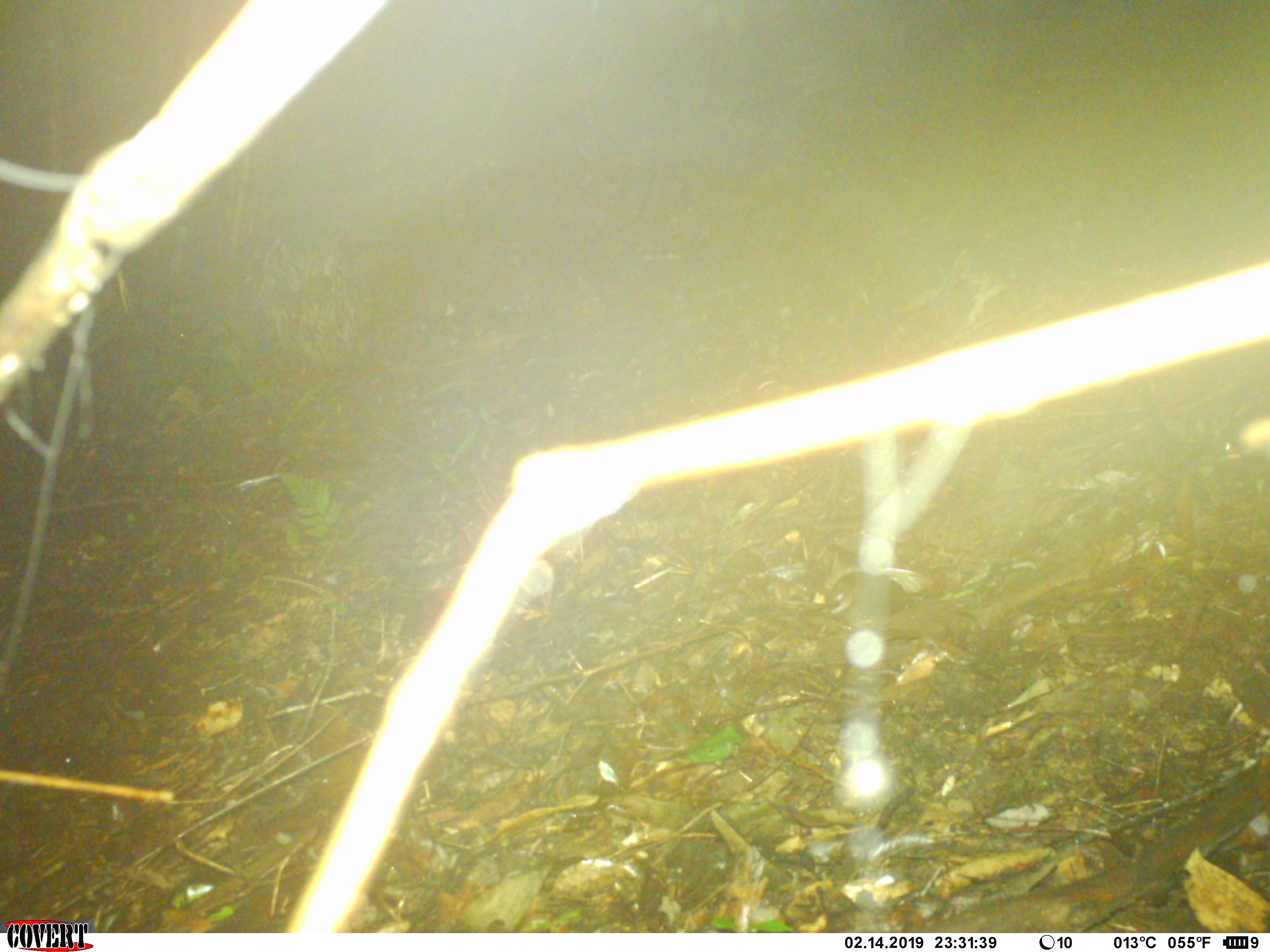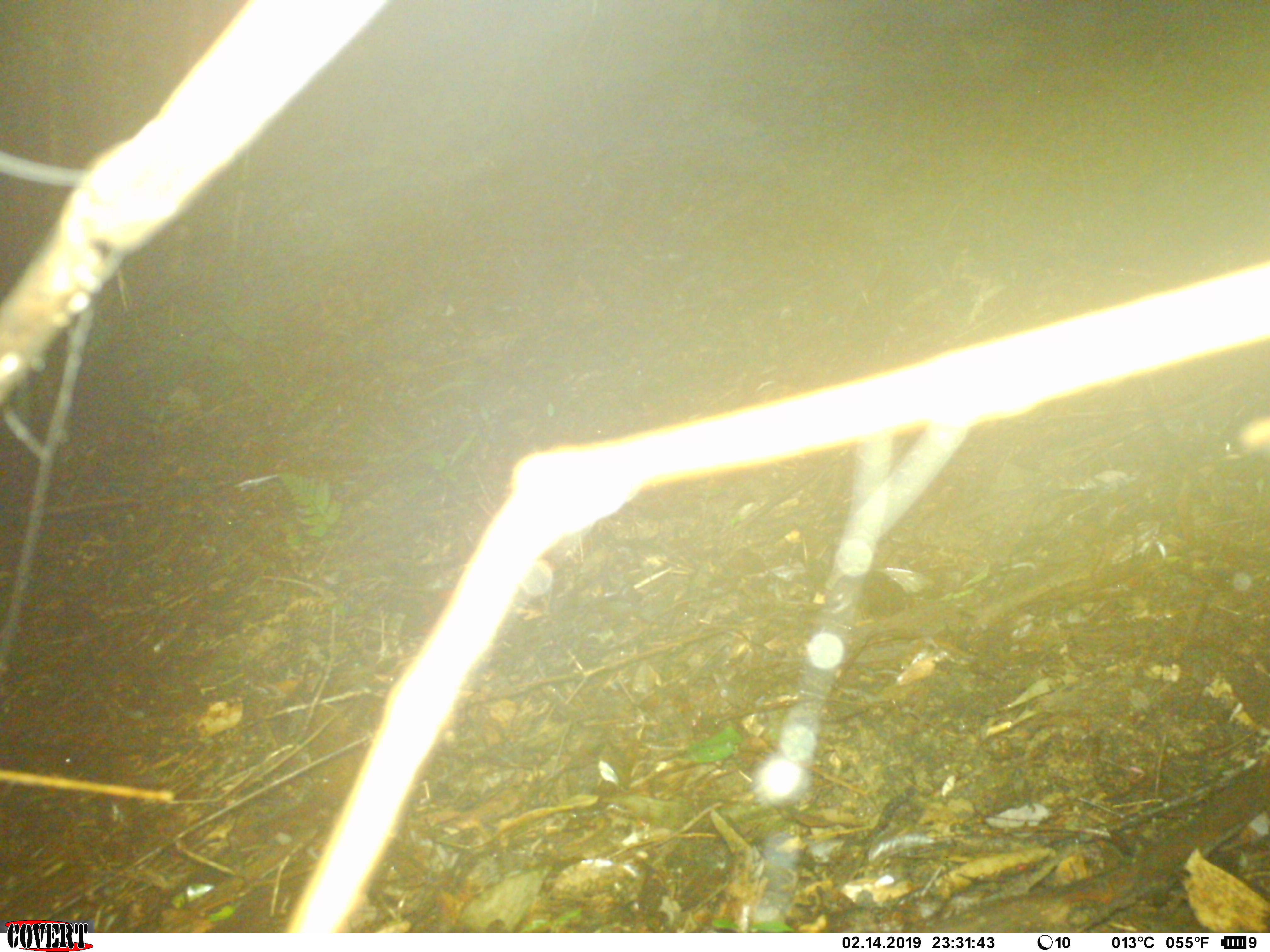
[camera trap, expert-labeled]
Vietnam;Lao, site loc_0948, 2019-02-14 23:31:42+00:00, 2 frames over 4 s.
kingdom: Animalia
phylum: Chordata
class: Mammalia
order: Rodentia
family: Hystricidae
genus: Hystrix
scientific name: Hystrix brachyura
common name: malayan porcupine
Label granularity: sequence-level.